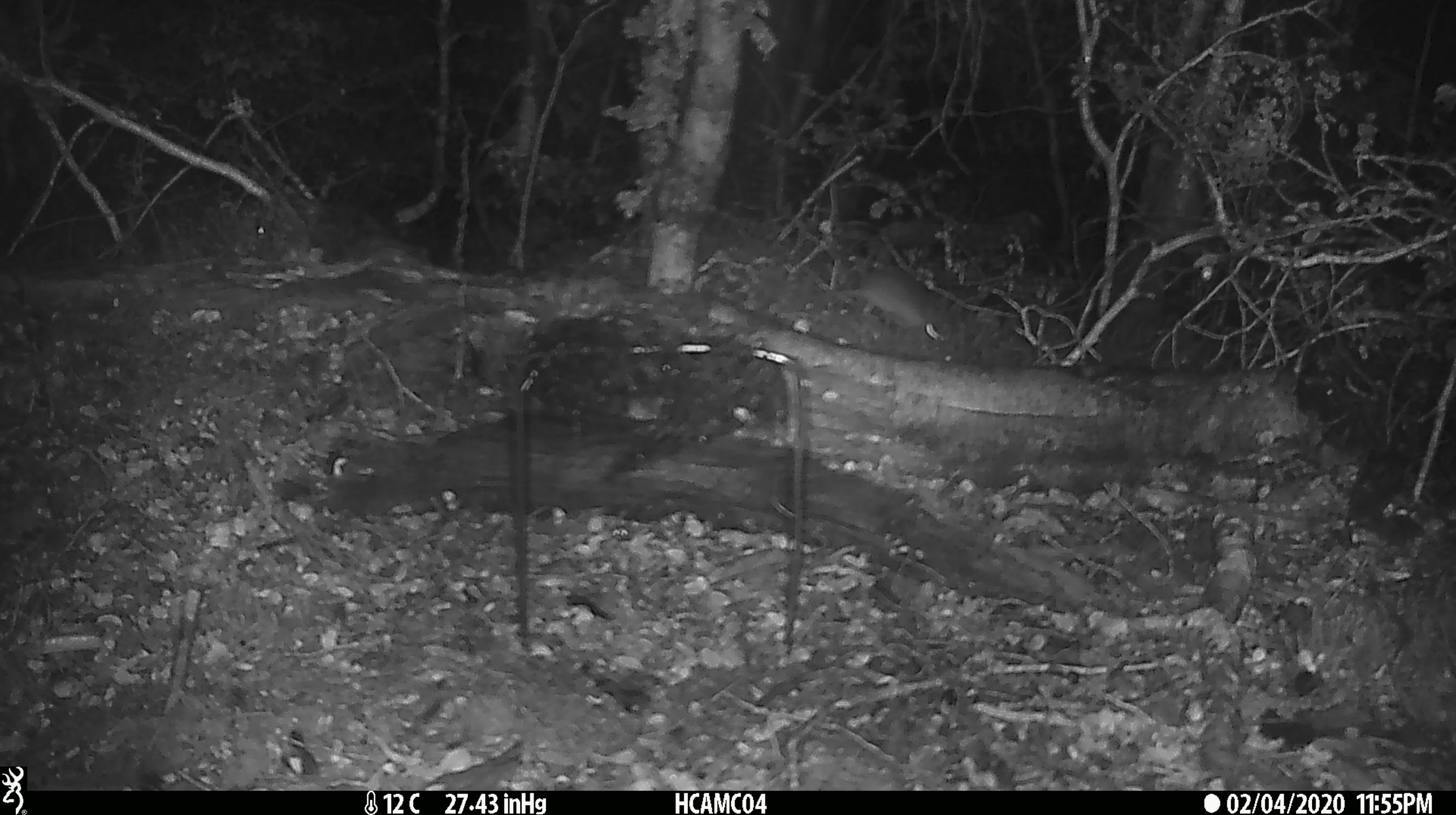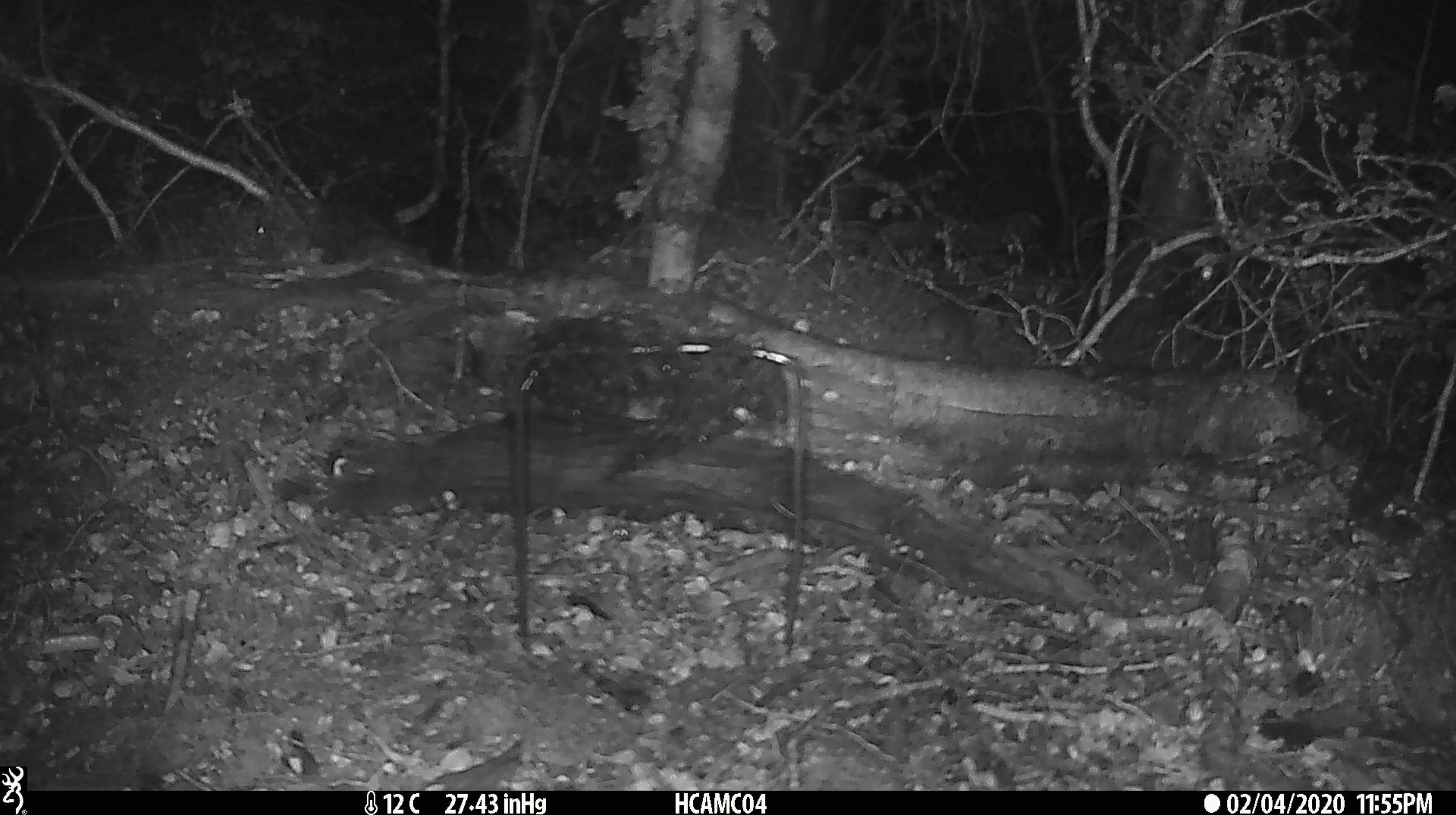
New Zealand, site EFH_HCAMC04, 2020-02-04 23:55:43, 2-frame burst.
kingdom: Animalia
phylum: Chordata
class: Mammalia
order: Rodentia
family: Muridae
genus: Mus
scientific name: Mus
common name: mouse